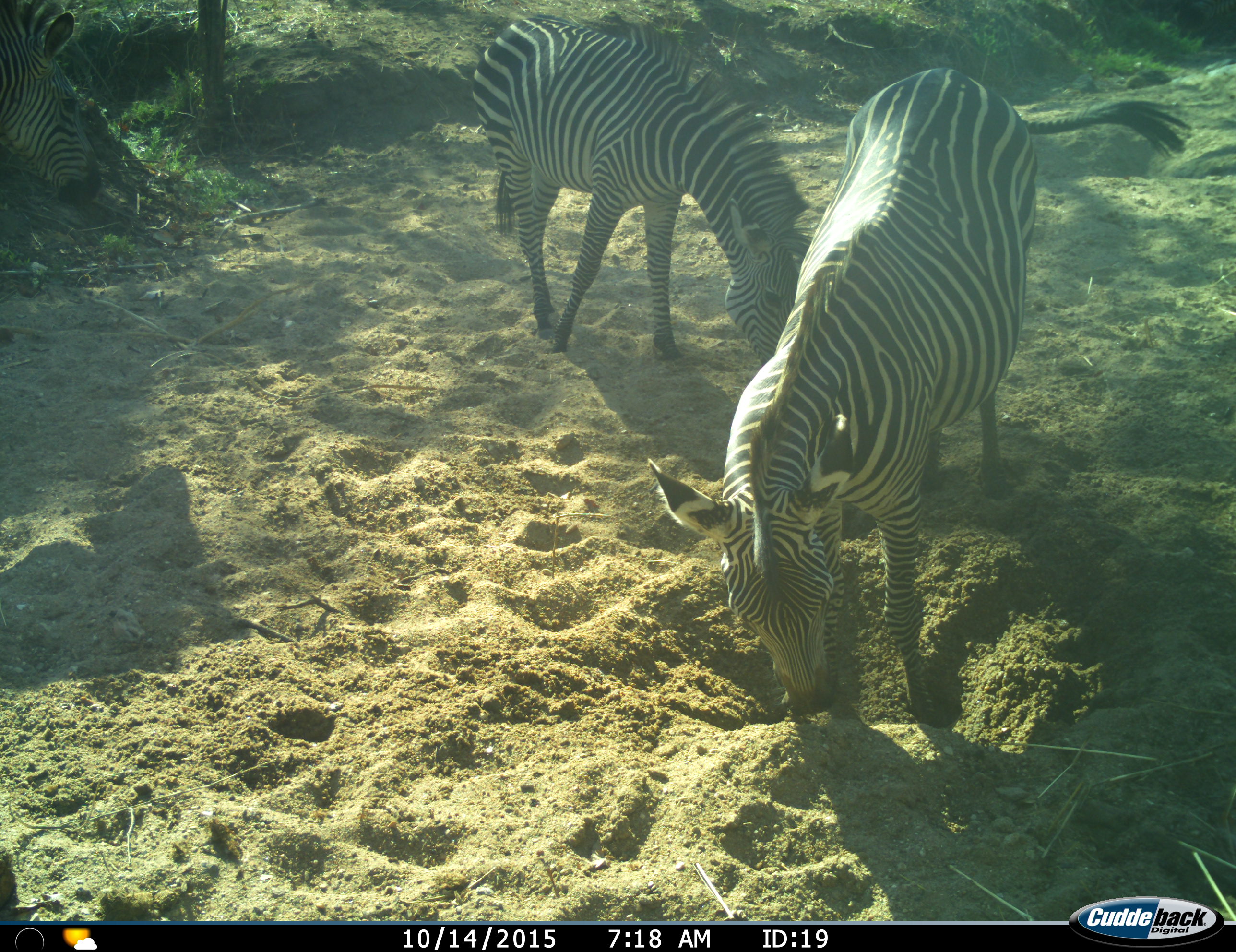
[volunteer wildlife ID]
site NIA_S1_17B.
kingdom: Animalia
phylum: Chordata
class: Mammalia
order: Perissodactyla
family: Equidae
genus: Equus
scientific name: Equus quagga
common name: plains zebra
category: zebraplains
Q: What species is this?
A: Zebraplains (plains zebra) (Equus quagga).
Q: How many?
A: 3.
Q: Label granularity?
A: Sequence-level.